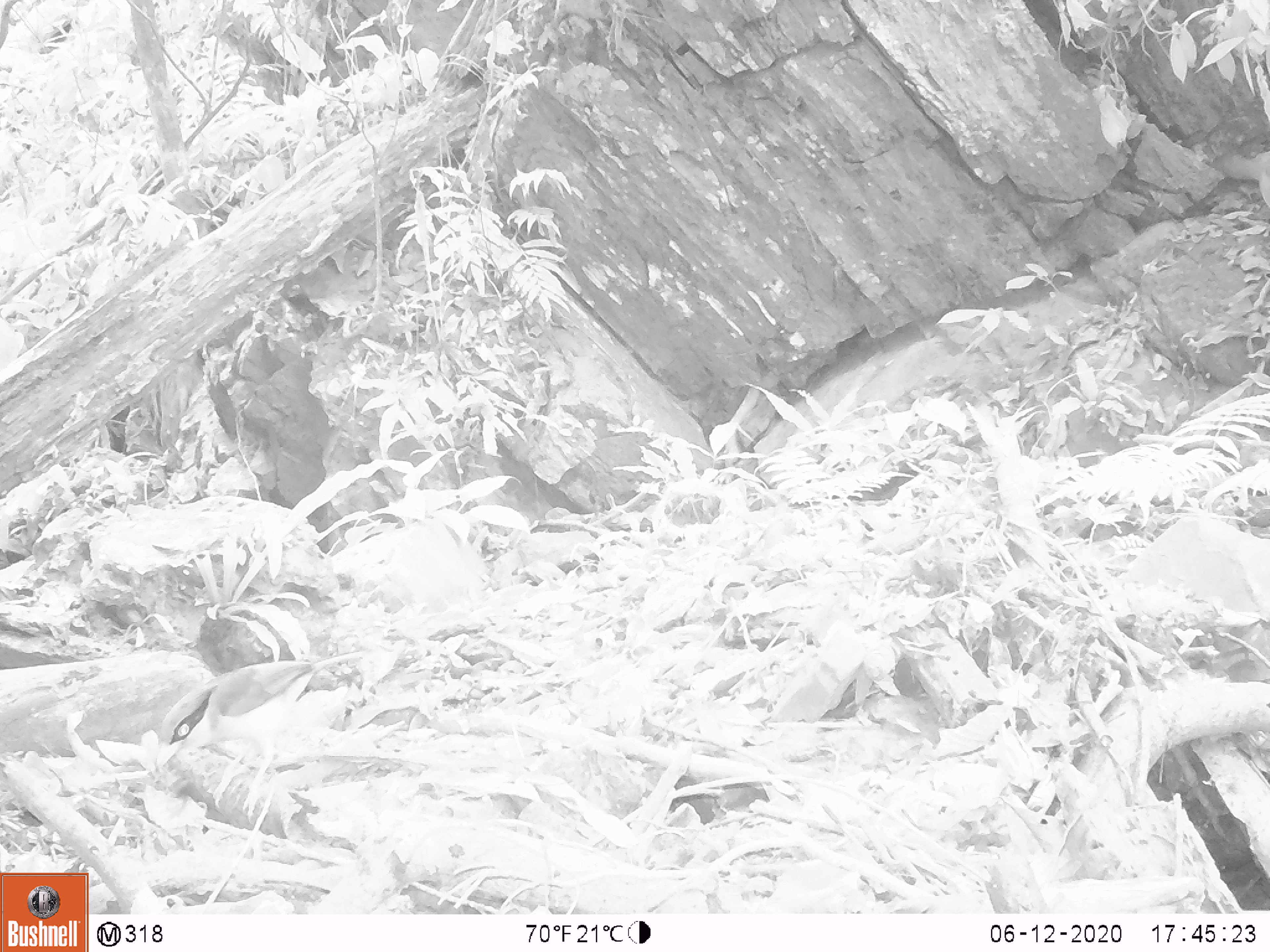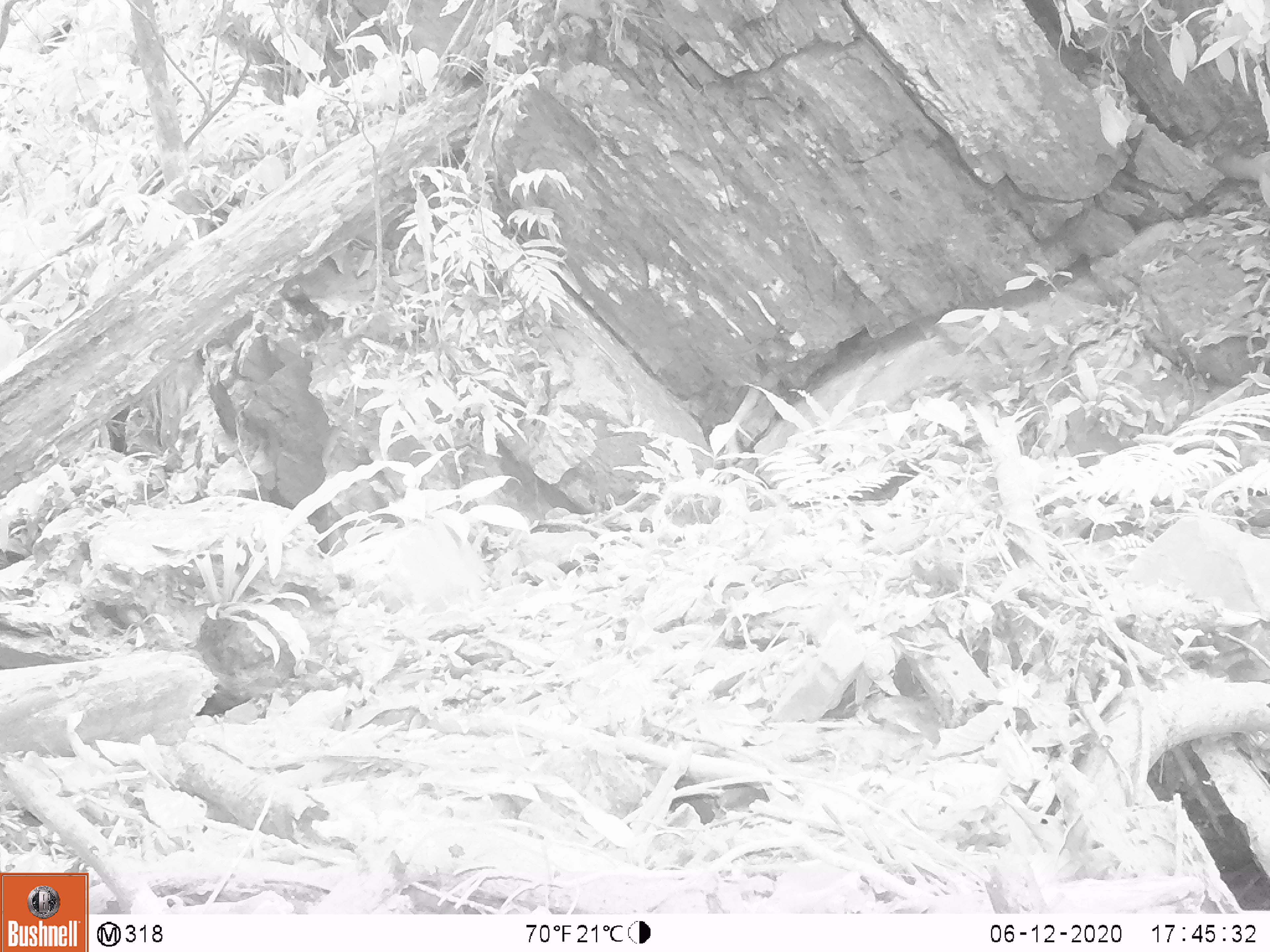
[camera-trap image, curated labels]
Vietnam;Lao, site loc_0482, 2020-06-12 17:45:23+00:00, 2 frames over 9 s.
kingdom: Animalia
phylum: Chordata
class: Aves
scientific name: Aves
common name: bird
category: unidentified bird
Unidentified bird (bird) (Aves). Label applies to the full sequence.